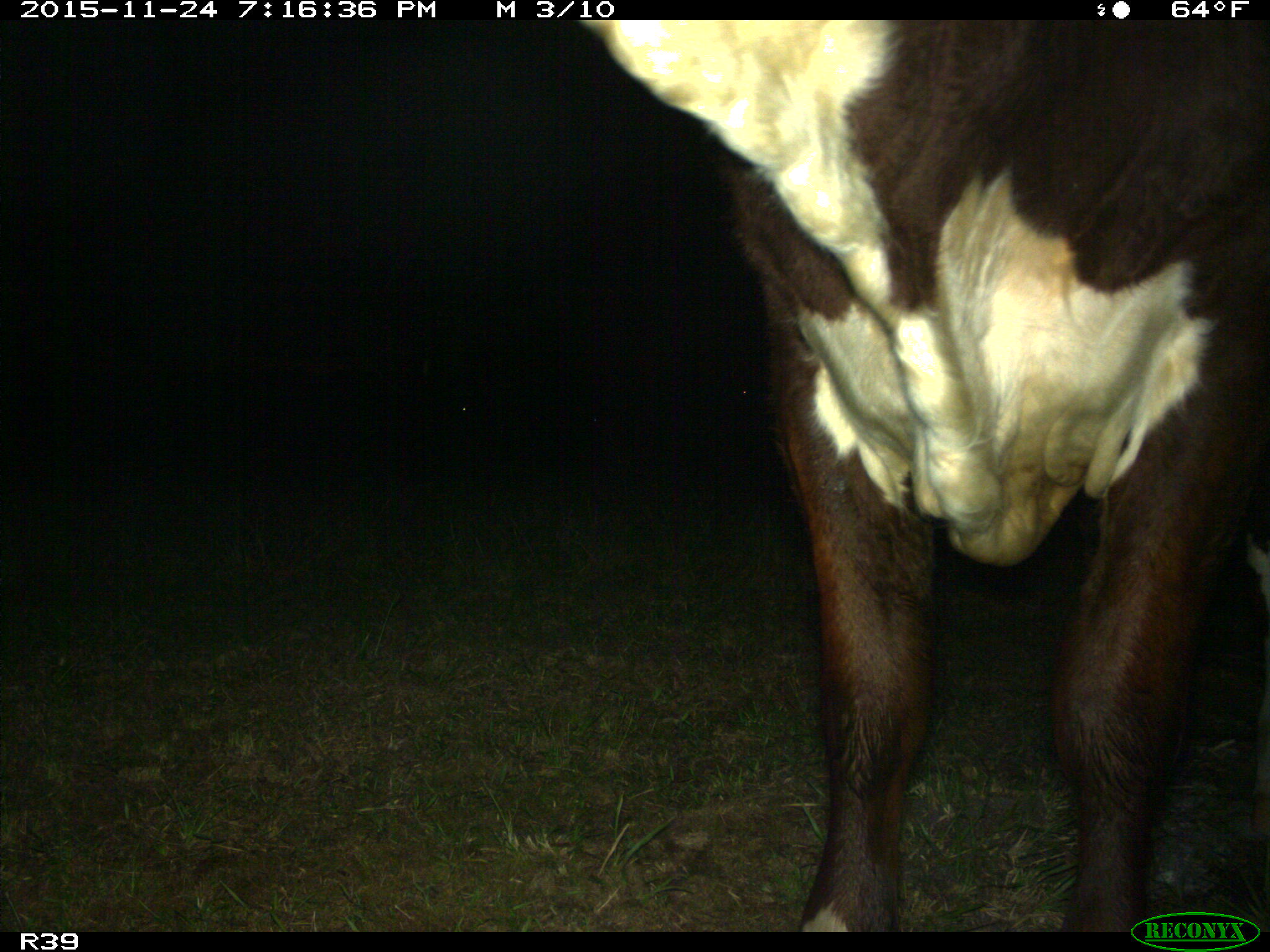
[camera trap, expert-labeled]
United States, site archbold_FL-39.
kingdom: Animalia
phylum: Chordata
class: Mammalia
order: Artiodactyla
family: Bovidae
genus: Bos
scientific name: Bos taurus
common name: domestic cow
Bos taurus (domestic cow).